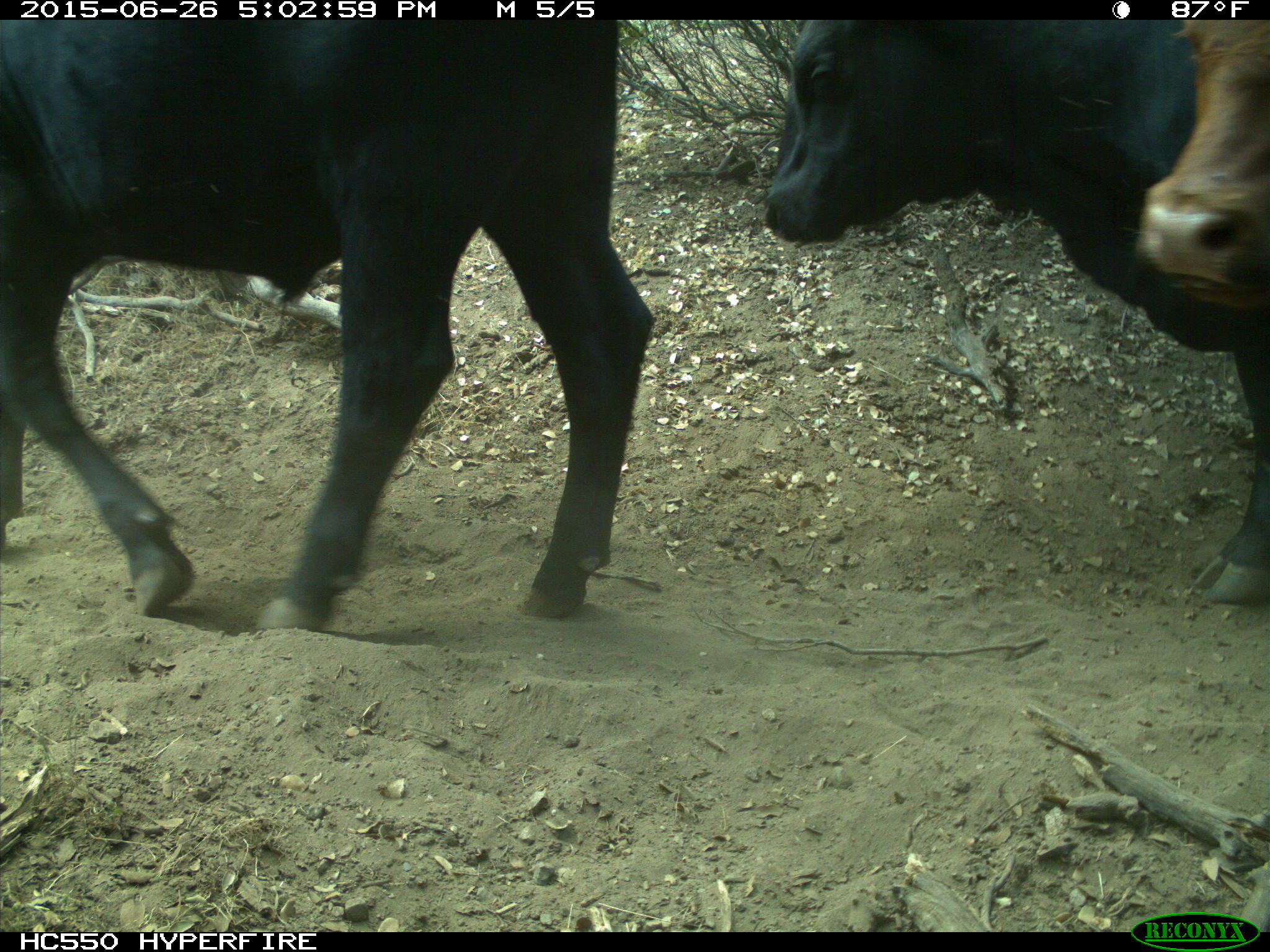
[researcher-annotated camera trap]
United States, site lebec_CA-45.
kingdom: Animalia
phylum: Chordata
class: Mammalia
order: Artiodactyla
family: Bovidae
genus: Bos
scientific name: Bos taurus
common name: domestic cow